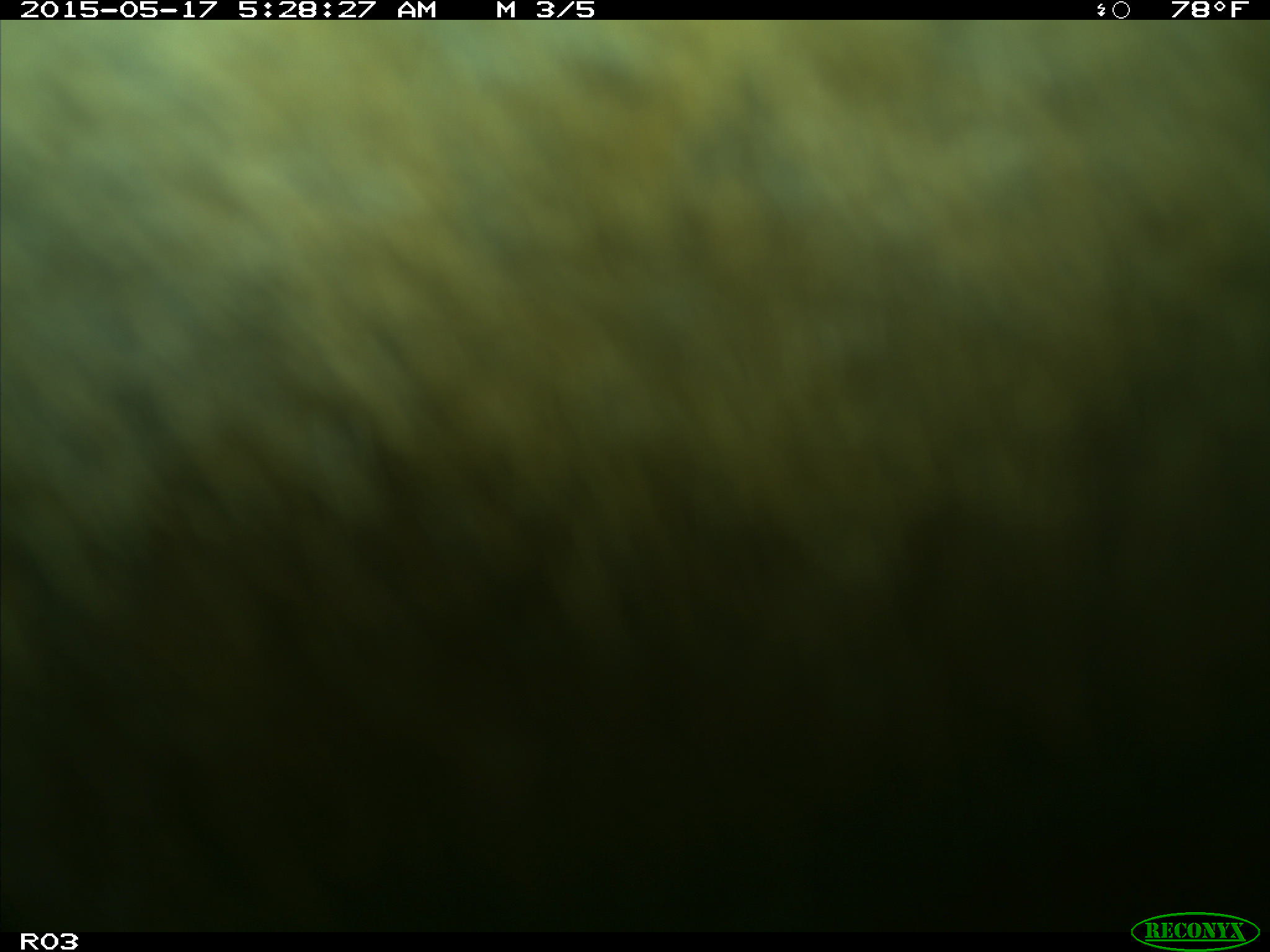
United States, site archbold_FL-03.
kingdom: Animalia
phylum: Chordata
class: Mammalia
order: Artiodactyla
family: Bovidae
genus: Bos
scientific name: Bos taurus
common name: domestic cow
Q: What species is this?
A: Bos taurus (domestic cow).